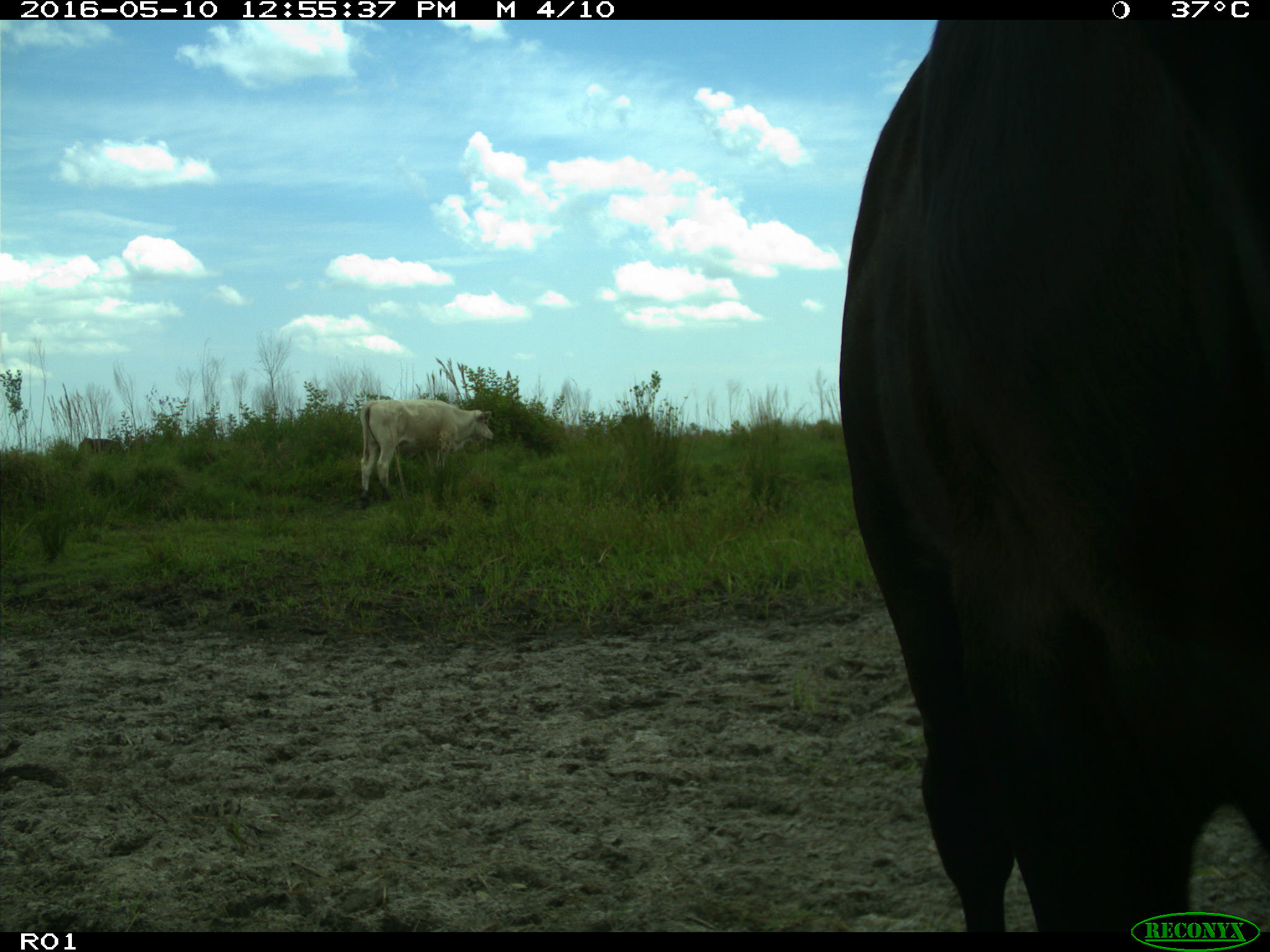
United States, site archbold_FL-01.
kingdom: Animalia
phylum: Chordata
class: Mammalia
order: Artiodactyla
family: Bovidae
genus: Bos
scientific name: Bos taurus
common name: domestic cow